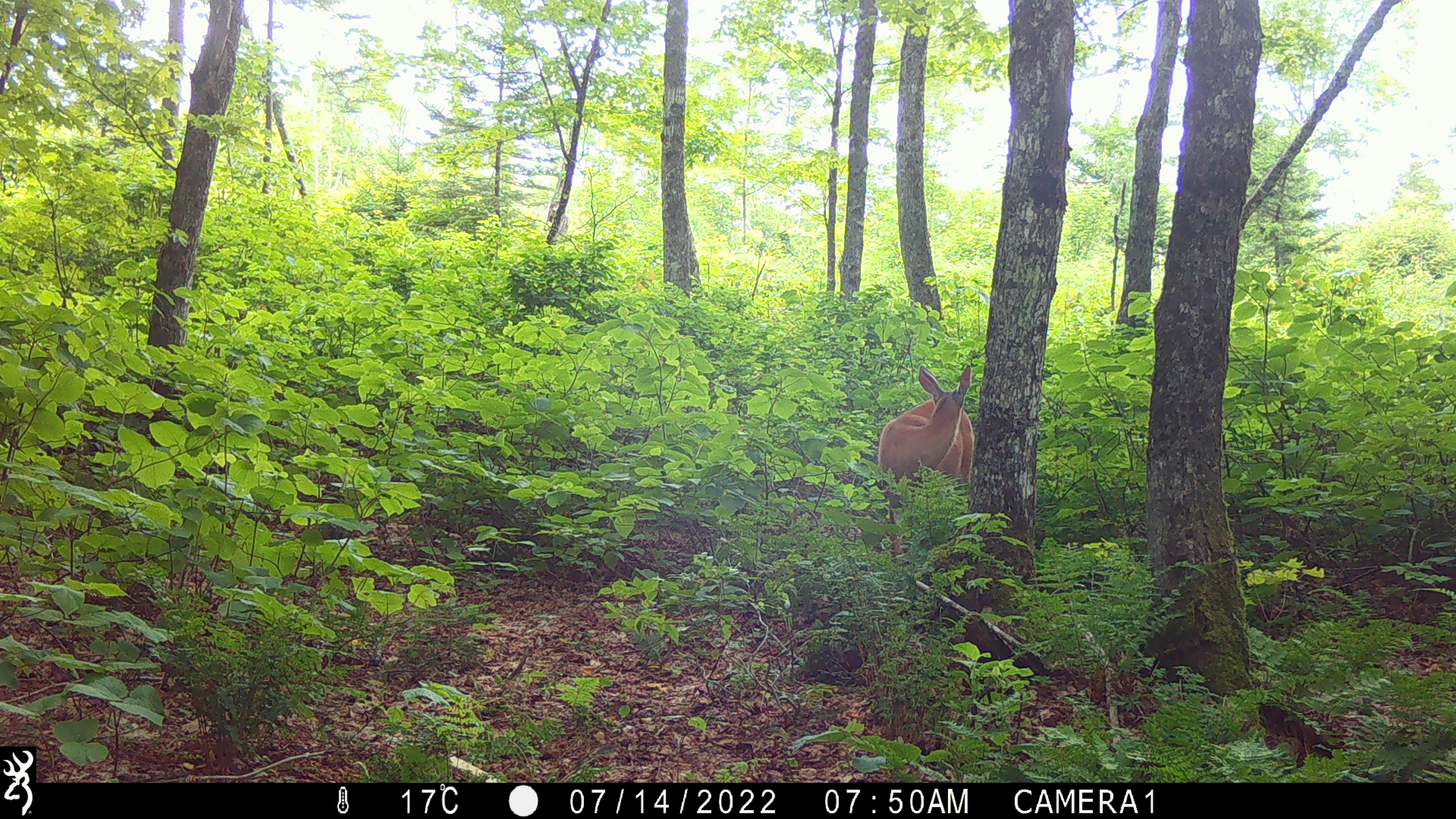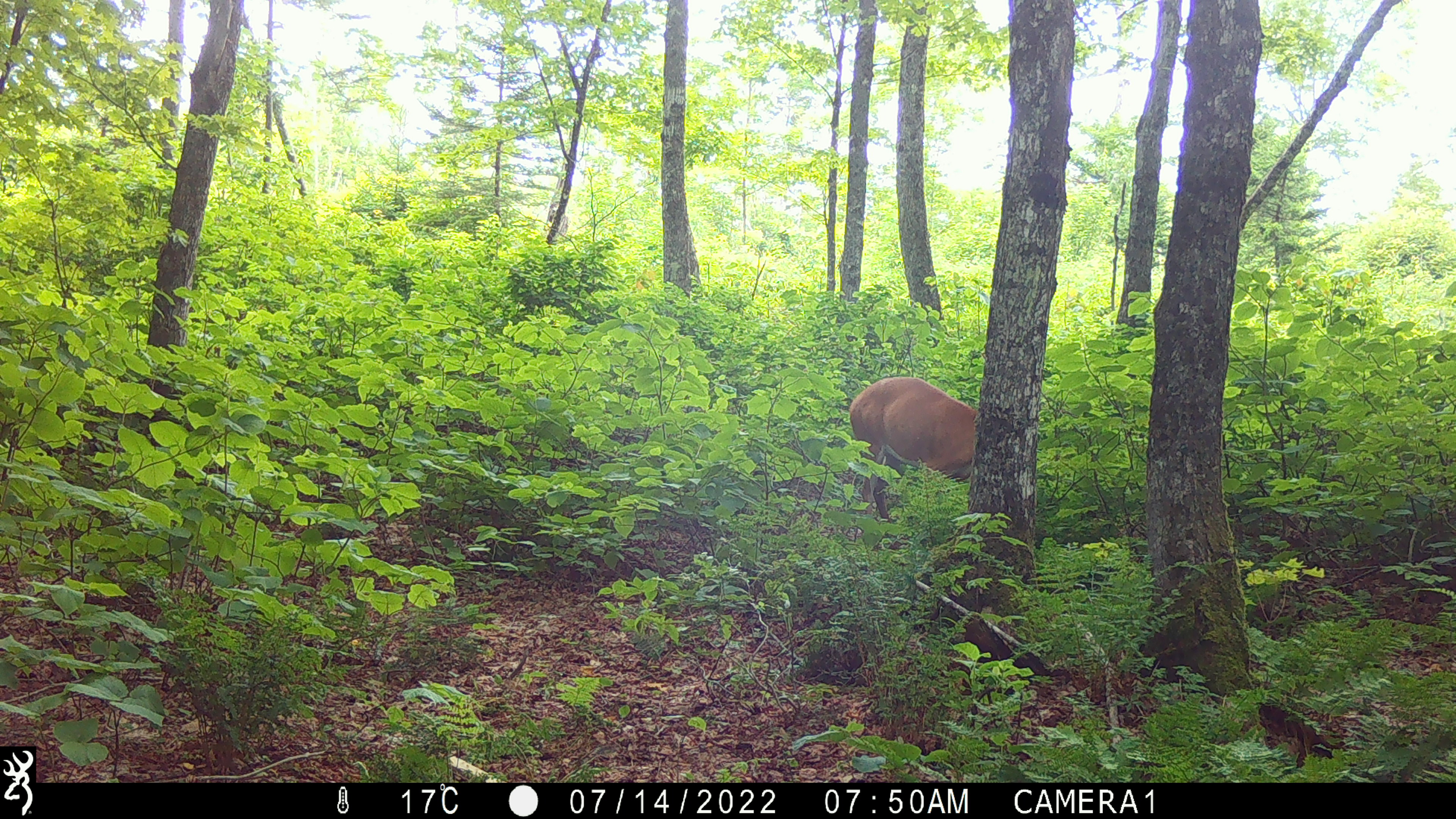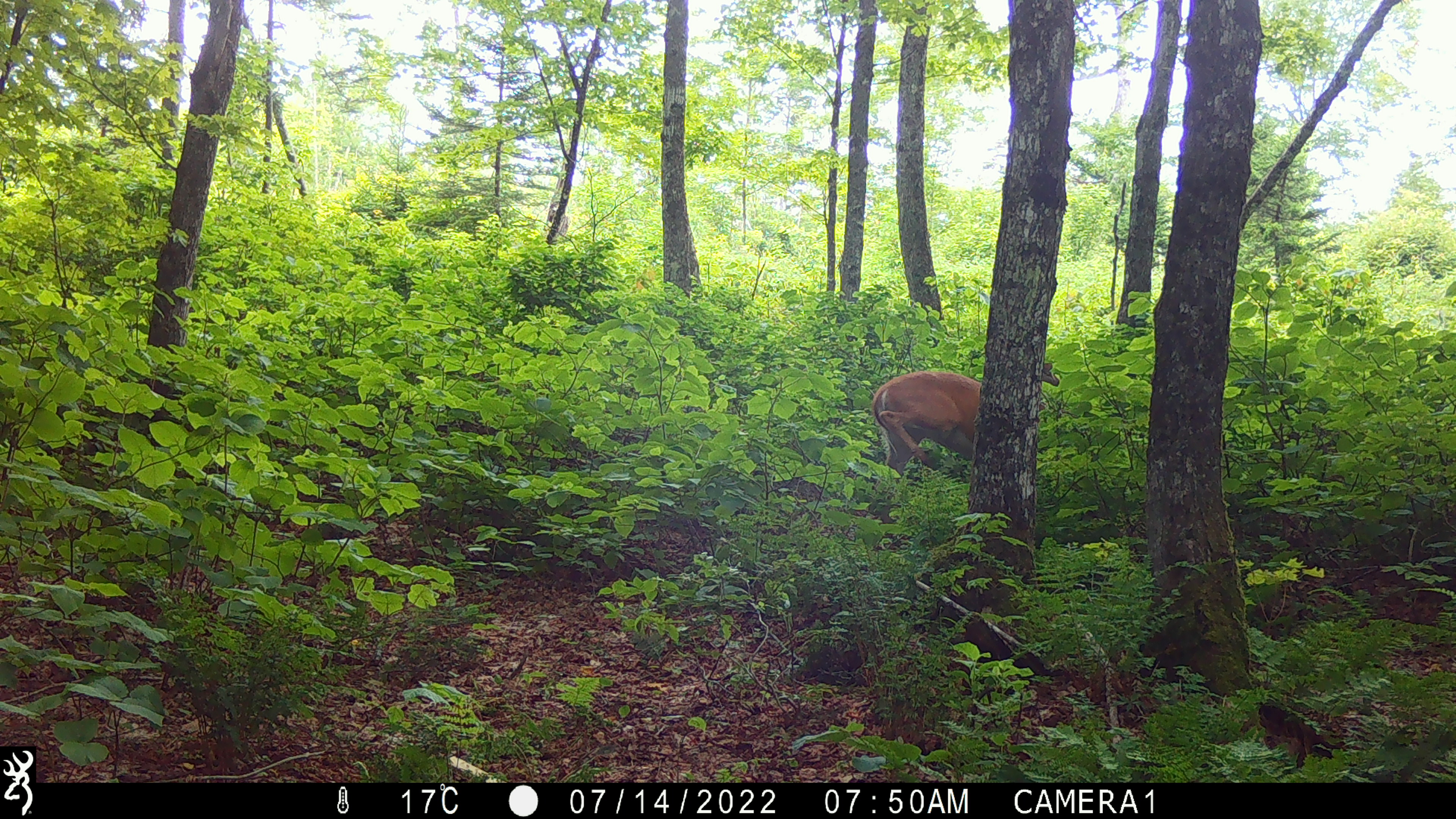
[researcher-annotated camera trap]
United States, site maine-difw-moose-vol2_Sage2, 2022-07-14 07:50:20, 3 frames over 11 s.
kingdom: Animalia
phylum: Chordata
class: Mammalia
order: Artiodactyla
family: Cervidae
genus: Odocoileus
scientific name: Odocoileus virginianus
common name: white-tailed deer